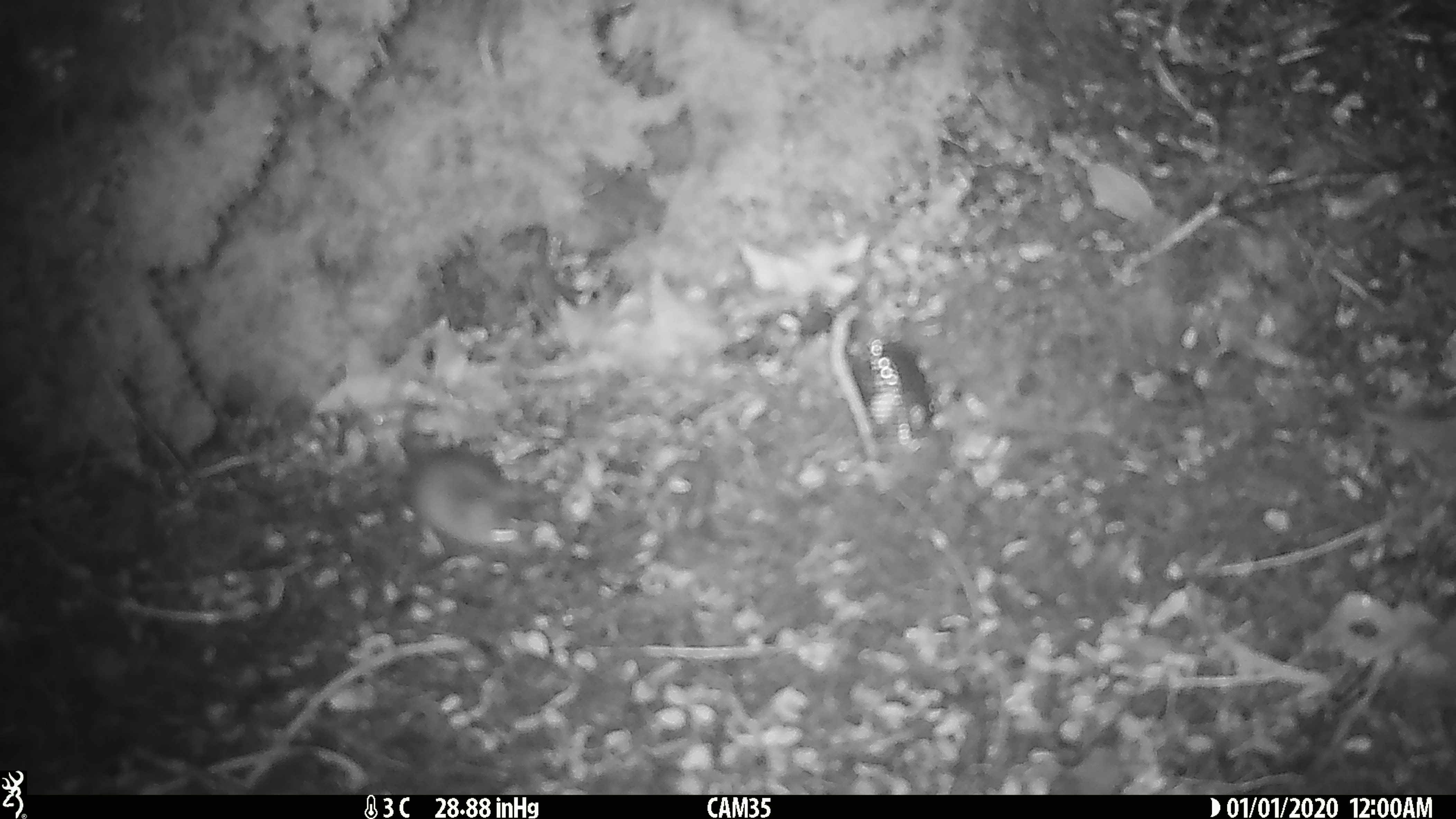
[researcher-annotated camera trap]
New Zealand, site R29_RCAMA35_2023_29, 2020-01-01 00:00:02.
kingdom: Animalia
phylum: Chordata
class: Mammalia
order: Rodentia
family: Muridae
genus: Mus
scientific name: Mus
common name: mouse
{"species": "mouse (Mus)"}